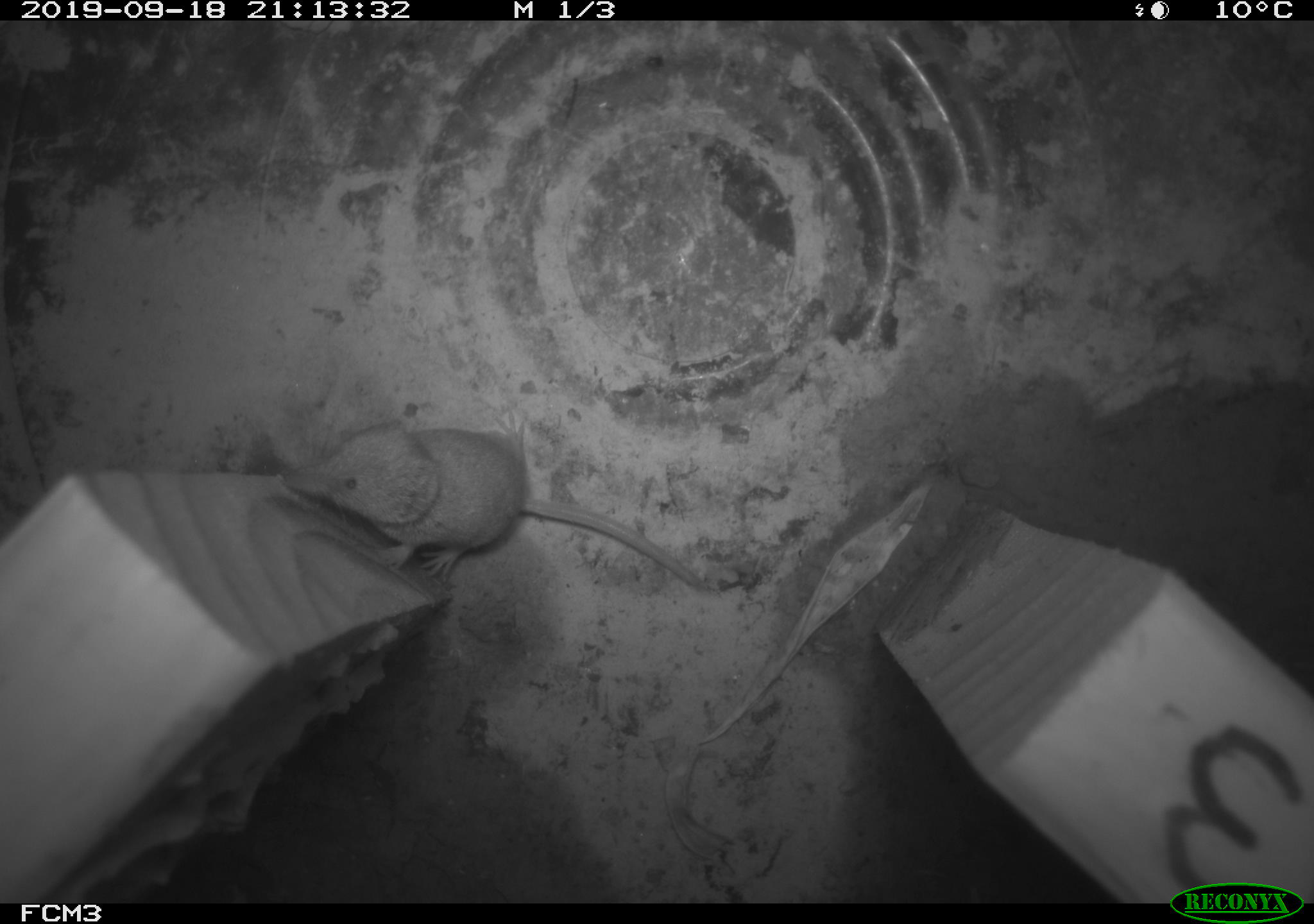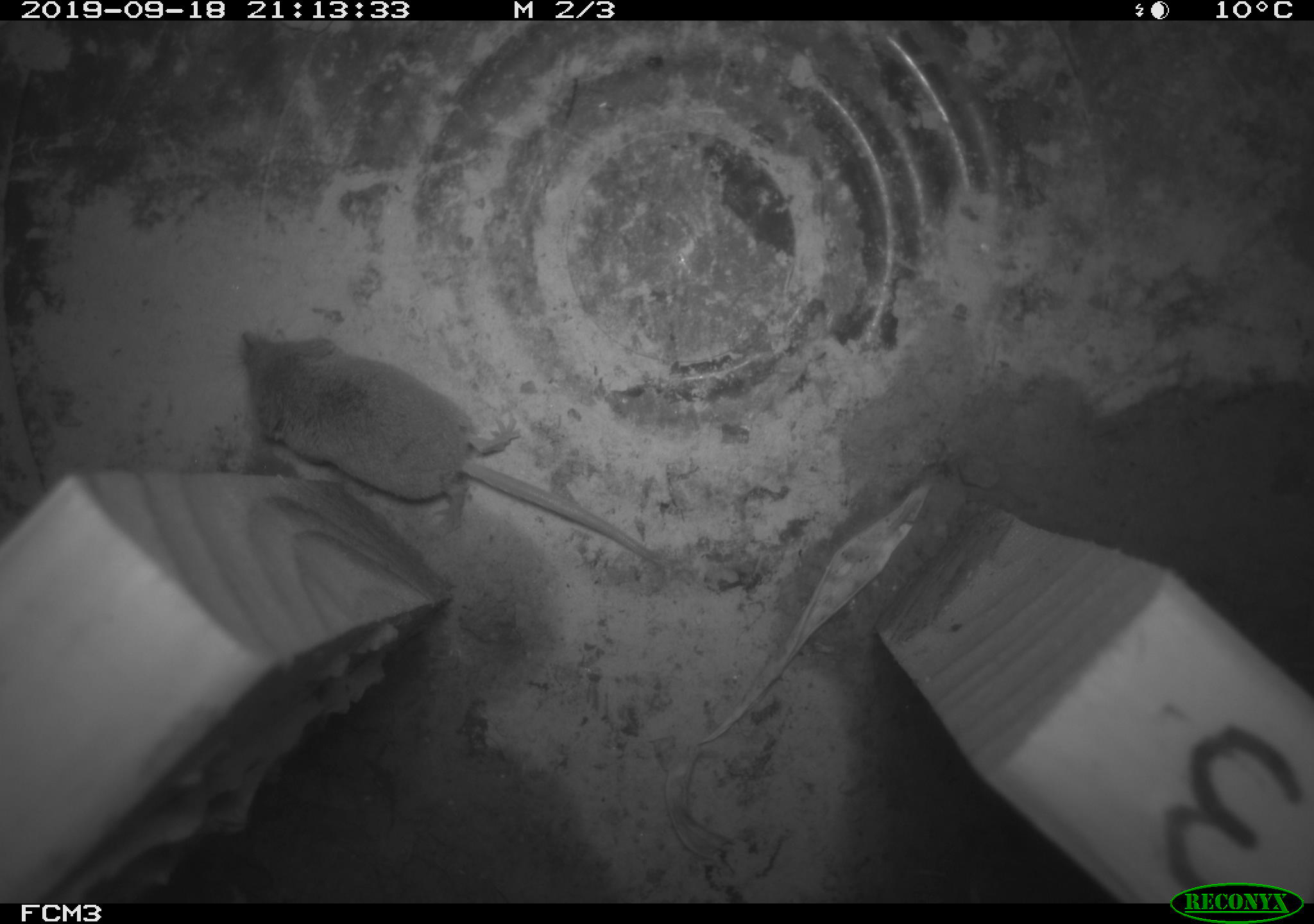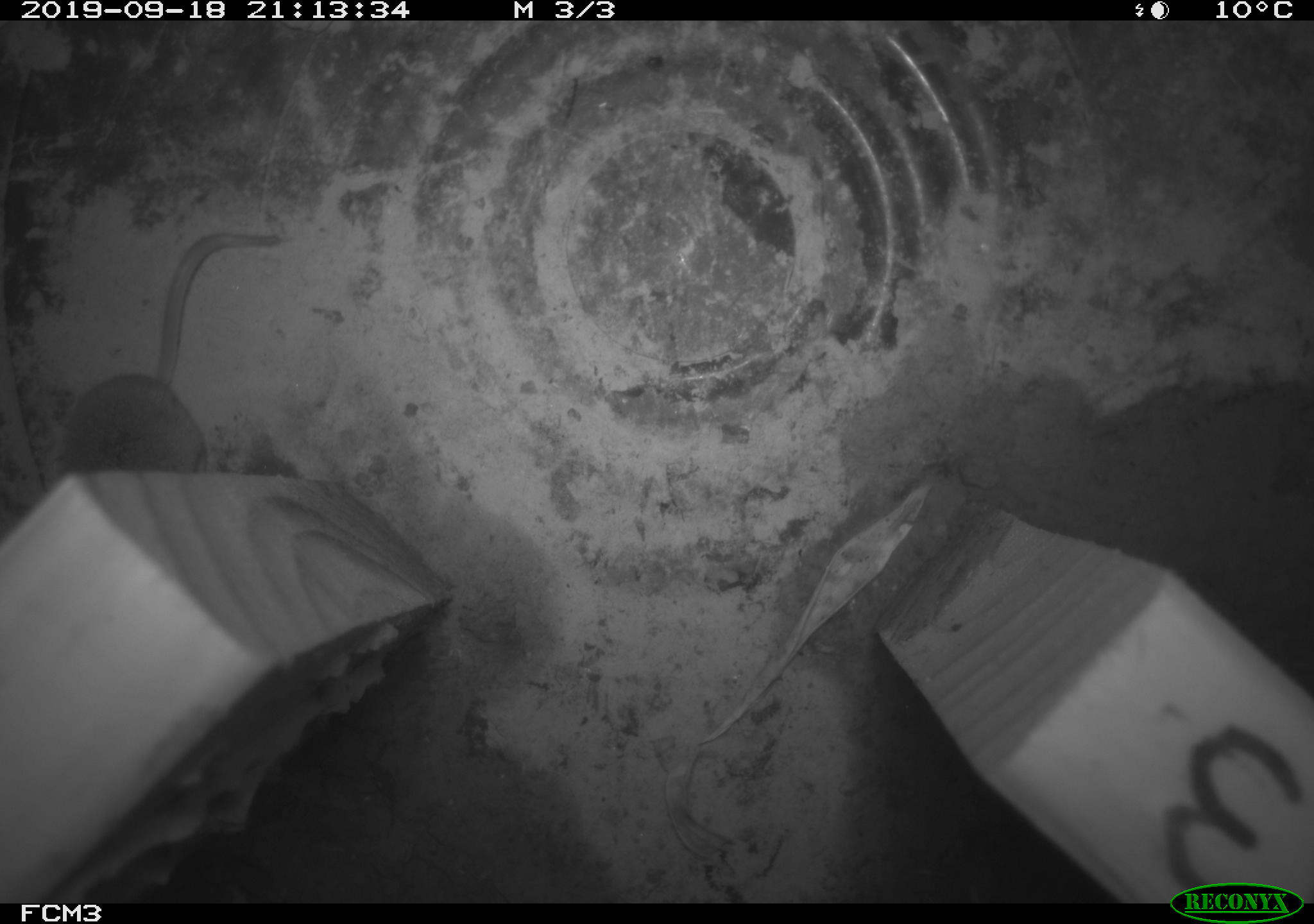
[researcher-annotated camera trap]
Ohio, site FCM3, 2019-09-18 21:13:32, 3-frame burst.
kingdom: Animalia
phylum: Chordata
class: Mammalia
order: Eulipotyphla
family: Soricidae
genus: Sorex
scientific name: Sorex cinereus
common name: masked shrew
Masked shrew (Sorex cinereus).